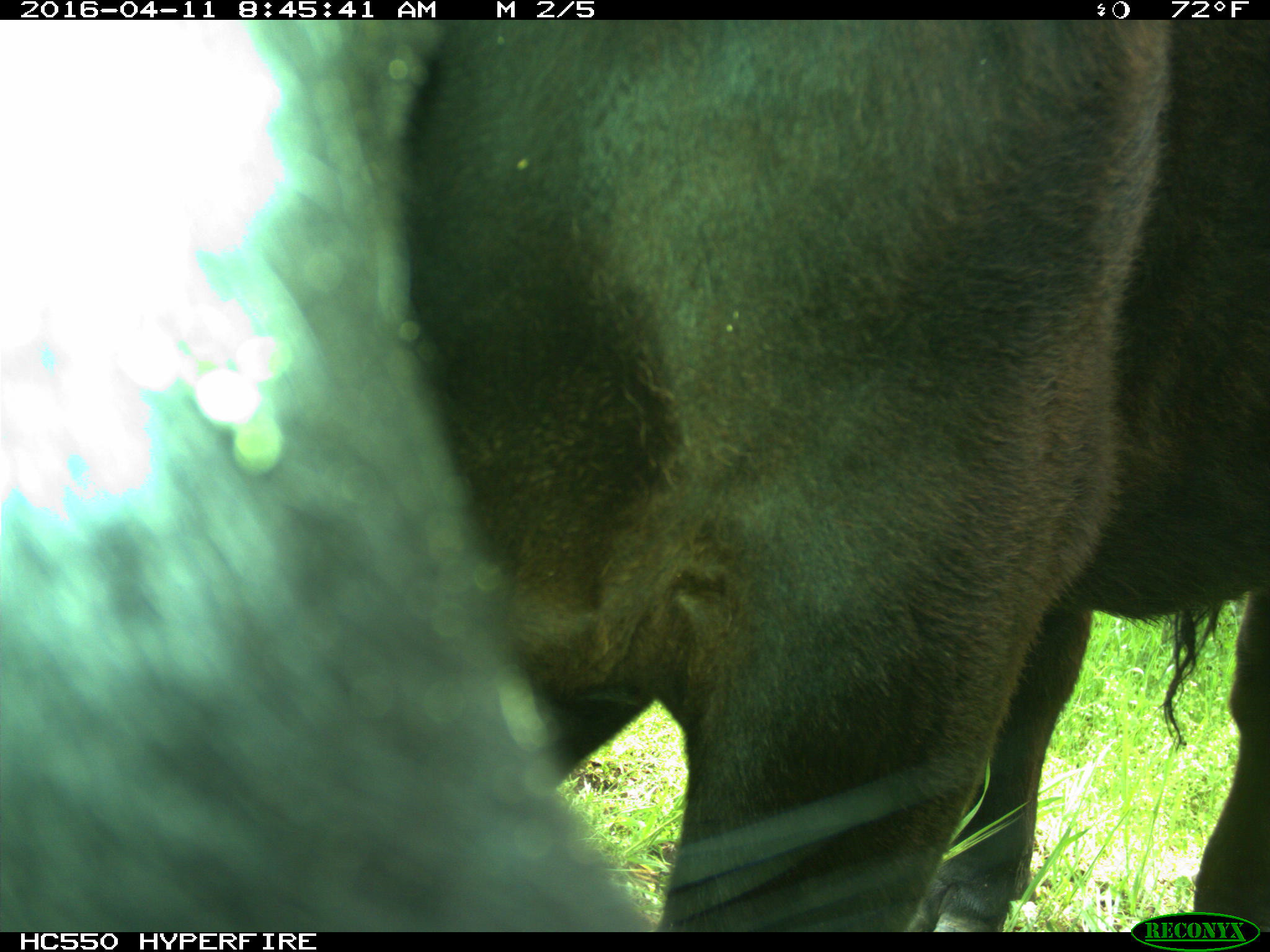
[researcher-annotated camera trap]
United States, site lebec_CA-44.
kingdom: Animalia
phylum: Chordata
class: Mammalia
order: Artiodactyla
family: Bovidae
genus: Bos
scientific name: Bos taurus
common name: domestic cow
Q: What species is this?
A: Bos taurus (domestic cow).